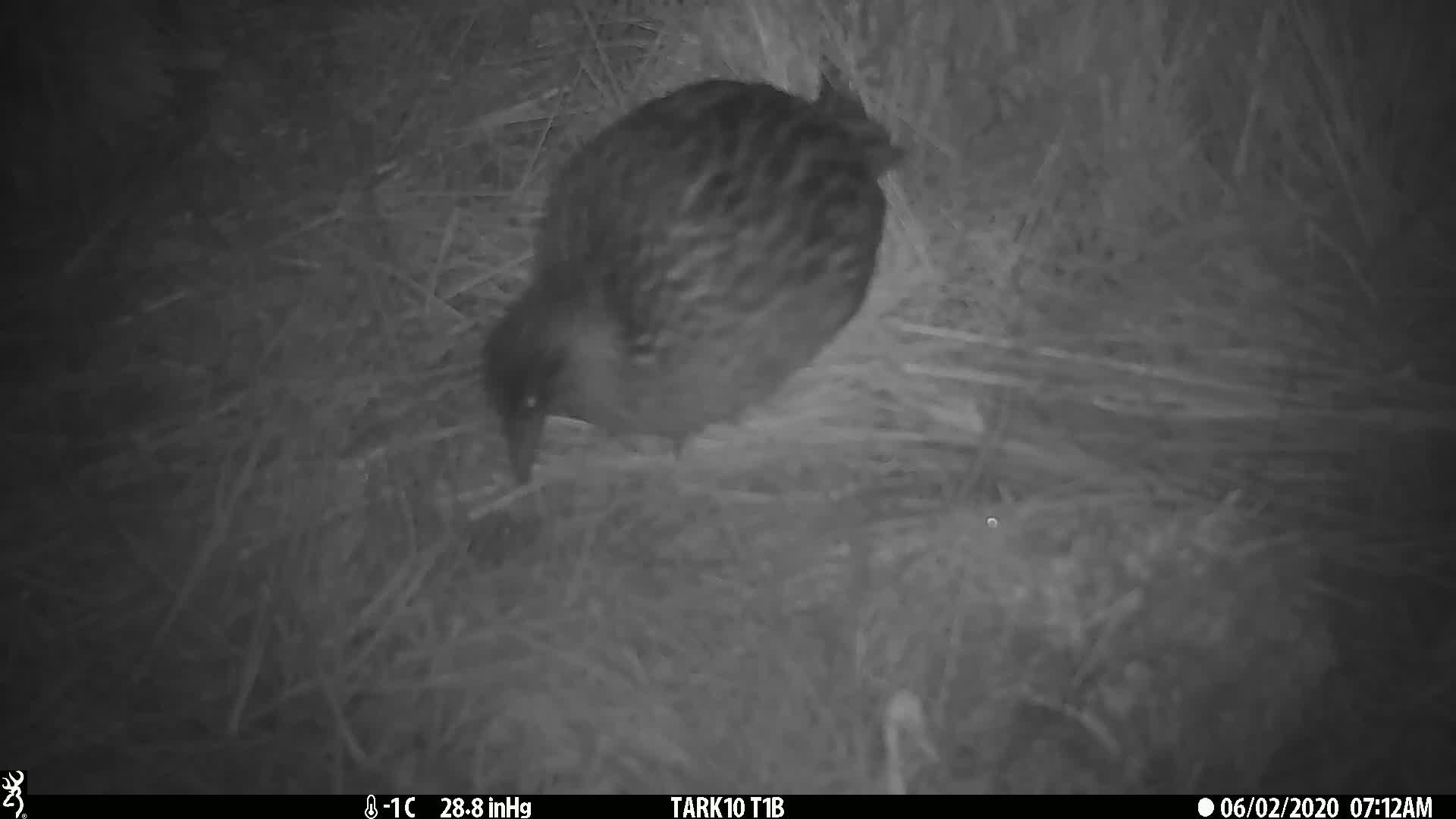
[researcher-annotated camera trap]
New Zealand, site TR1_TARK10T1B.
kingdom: Animalia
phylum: Chordata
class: Aves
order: Gruiformes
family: Rallidae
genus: Gallirallus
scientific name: Gallirallus australis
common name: weka